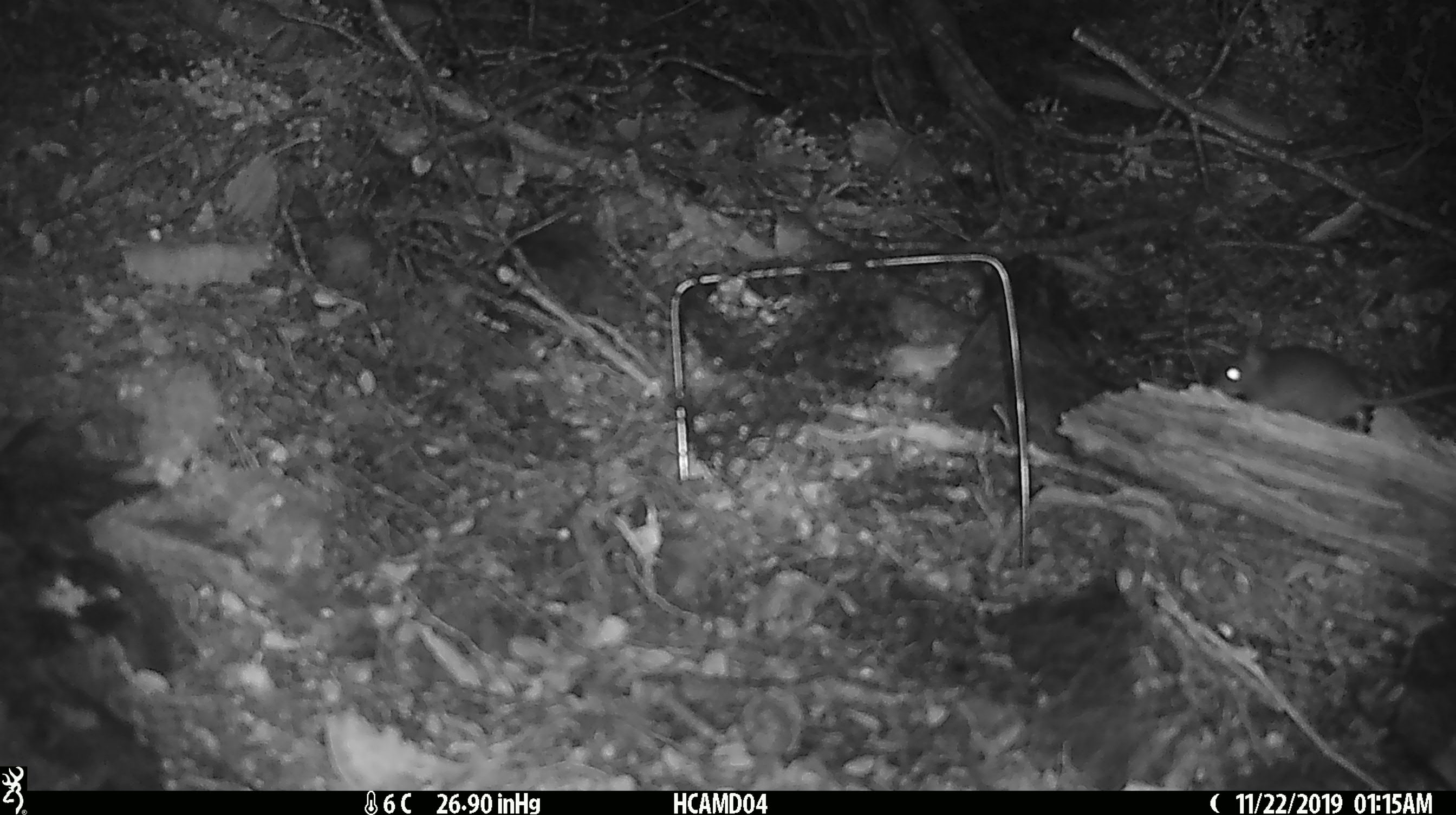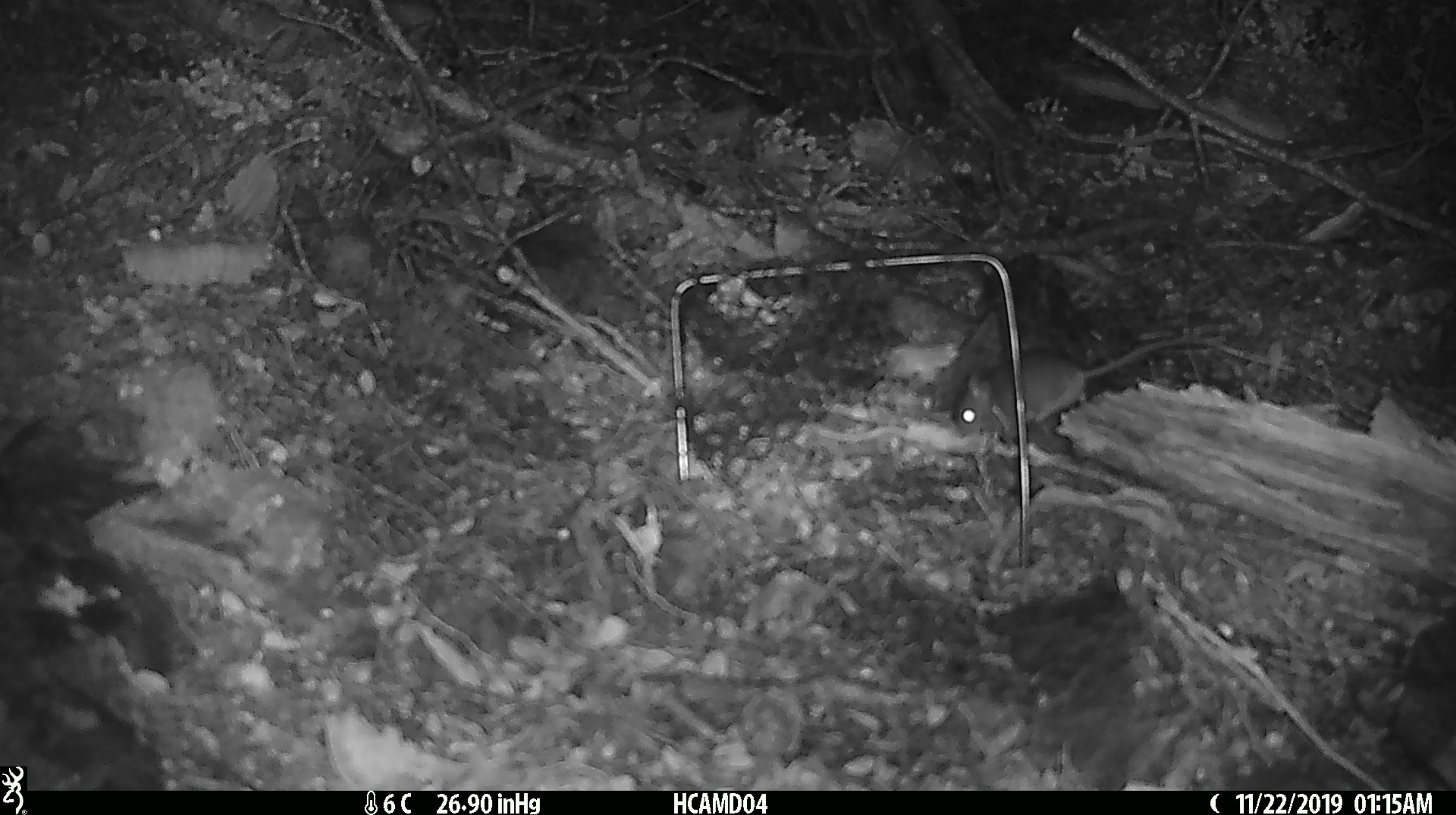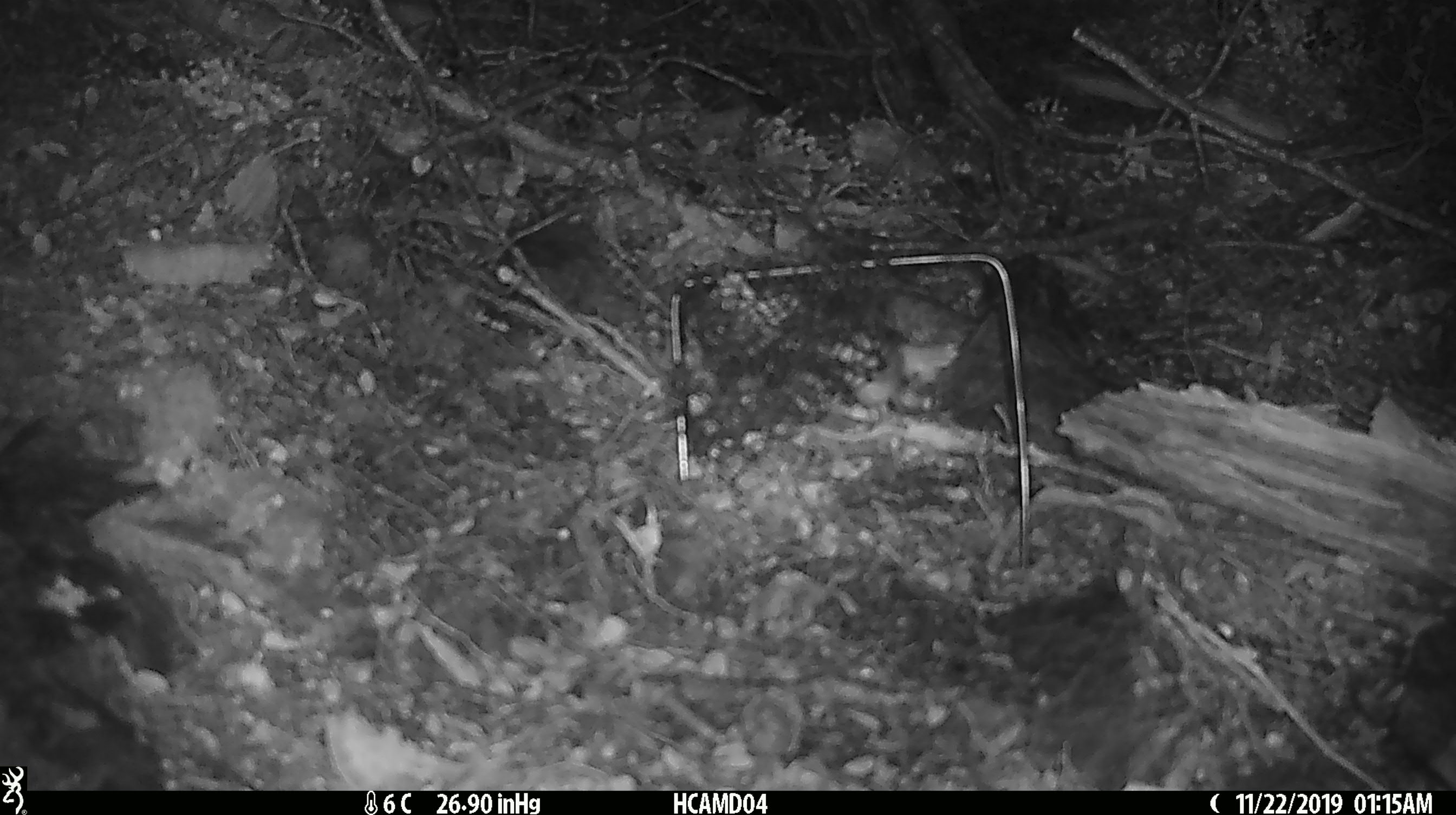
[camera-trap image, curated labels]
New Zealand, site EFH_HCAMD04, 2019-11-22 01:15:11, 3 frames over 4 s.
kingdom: Animalia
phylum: Chordata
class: Mammalia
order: Rodentia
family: Muridae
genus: Mus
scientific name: Mus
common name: mouse